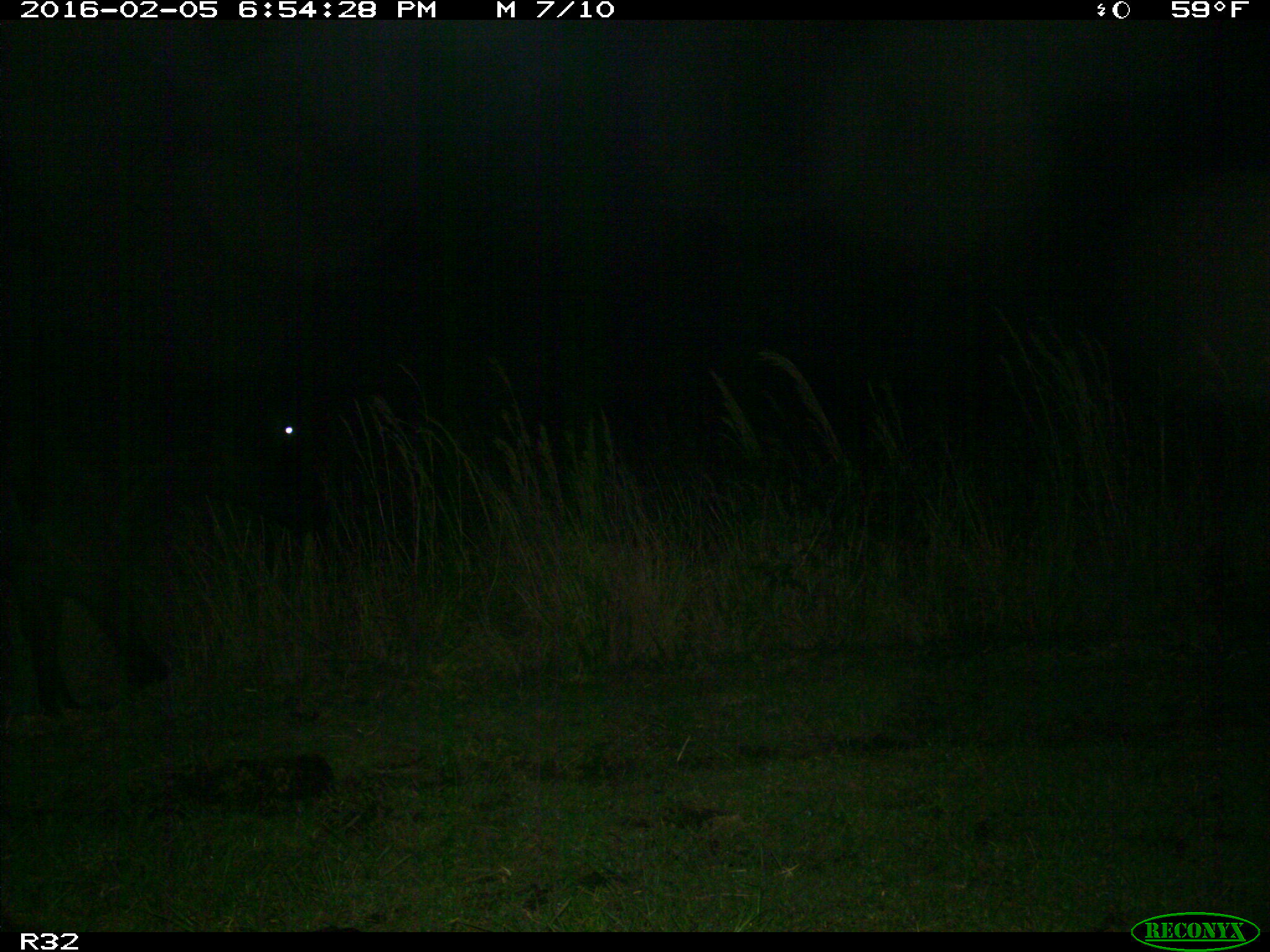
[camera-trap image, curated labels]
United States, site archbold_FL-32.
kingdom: Animalia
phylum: Chordata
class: Mammalia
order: Artiodactyla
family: Bovidae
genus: Bos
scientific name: Bos taurus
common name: domestic cow